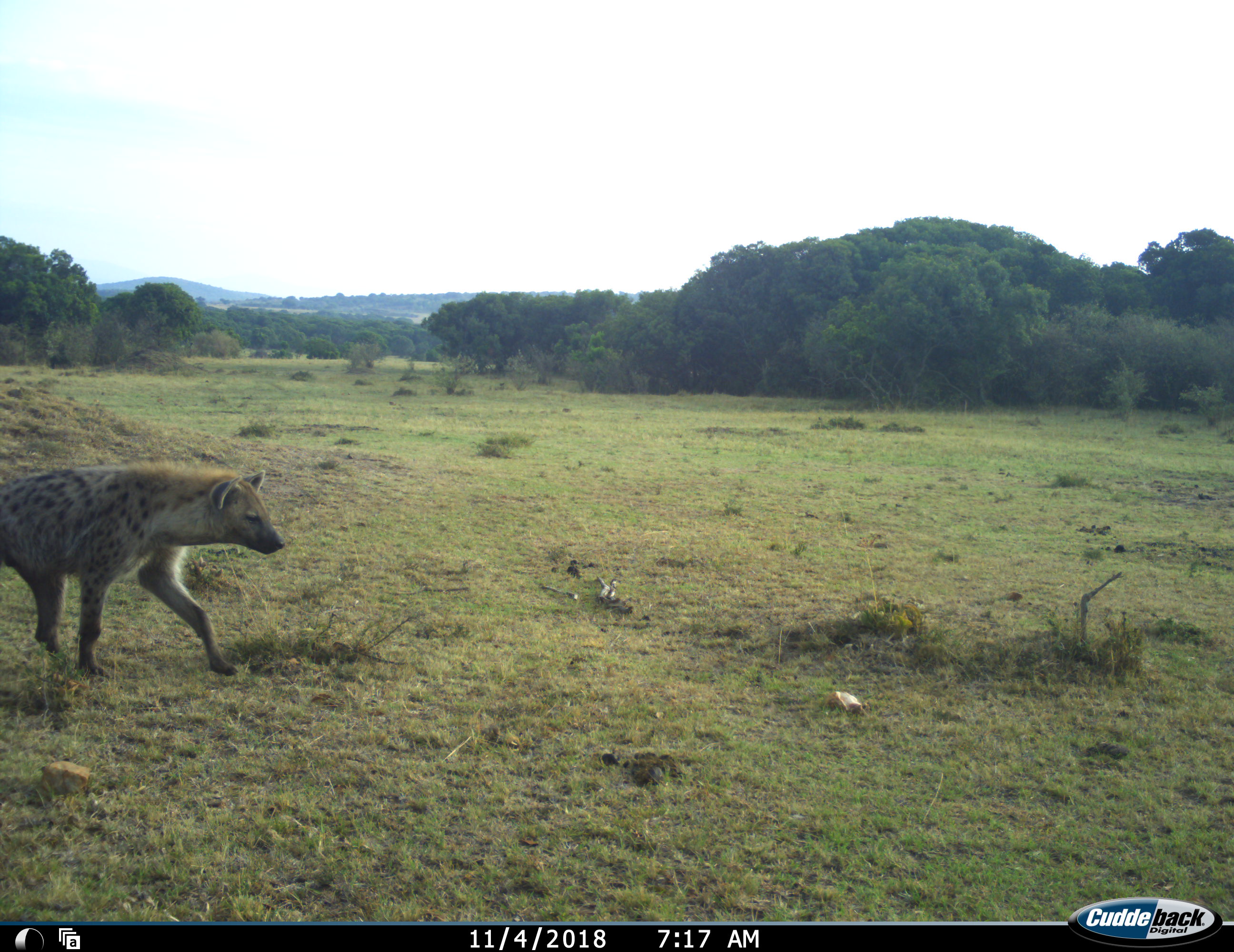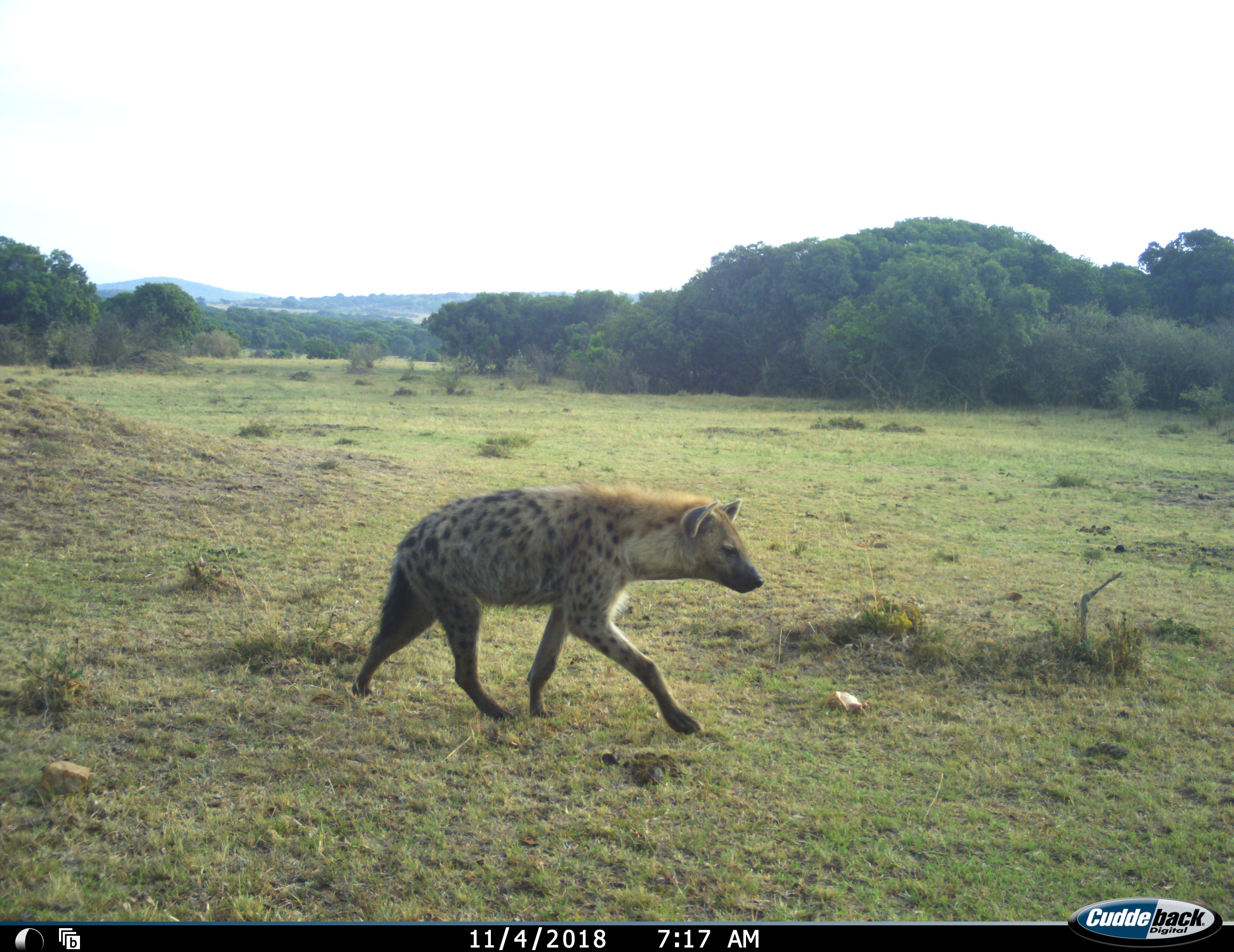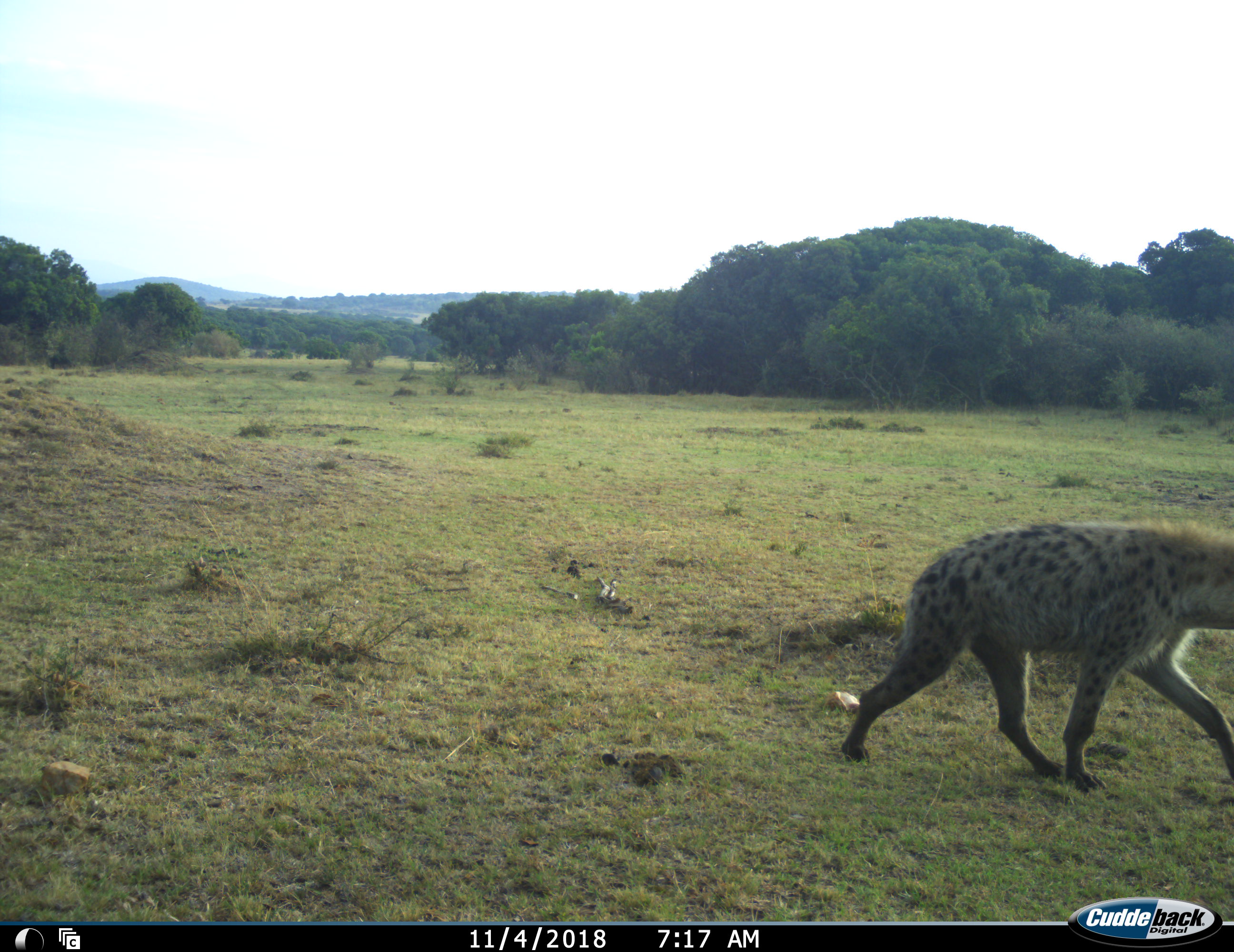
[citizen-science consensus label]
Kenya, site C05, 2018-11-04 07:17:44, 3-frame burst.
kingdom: Animalia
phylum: Chordata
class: Mammalia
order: Carnivora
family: Hyaenidae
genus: Crocuta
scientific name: Crocuta crocuta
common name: spotted hyena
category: hyenaspotted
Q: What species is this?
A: Hyenaspotted (spotted hyena) (Crocuta crocuta).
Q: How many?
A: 1.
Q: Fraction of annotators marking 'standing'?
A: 10%.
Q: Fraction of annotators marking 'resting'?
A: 0%.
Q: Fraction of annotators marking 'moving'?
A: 100%.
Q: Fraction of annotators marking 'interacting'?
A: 0%.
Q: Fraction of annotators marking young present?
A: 0%.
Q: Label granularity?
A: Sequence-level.